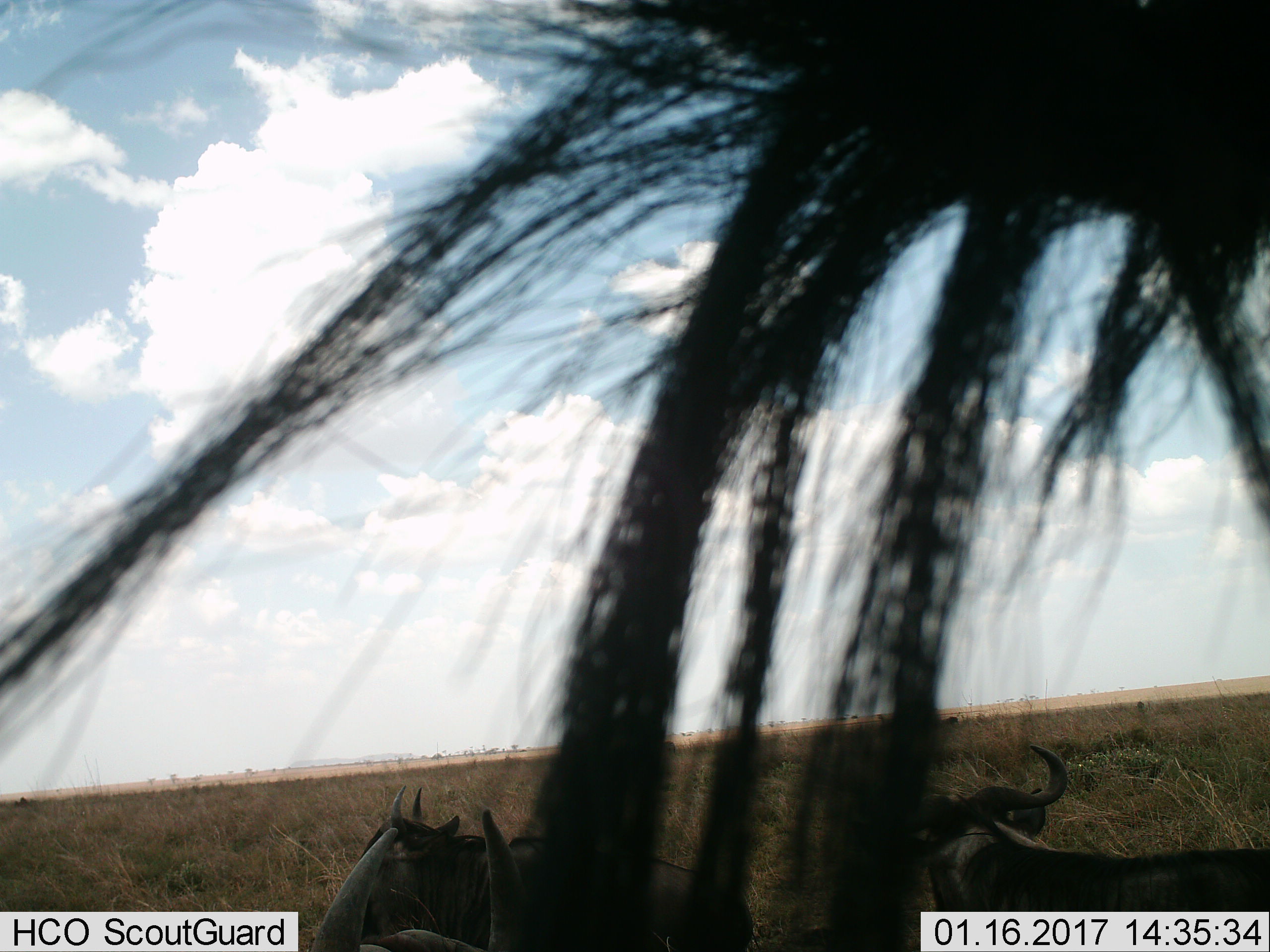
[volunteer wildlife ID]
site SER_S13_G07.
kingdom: Animalia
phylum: Chordata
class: Mammalia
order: Artiodactyla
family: Bovidae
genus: Connochaetes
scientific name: Connochaetes taurinus taurinus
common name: blue wildebeest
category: wildebeestblue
Wildebeestblue (blue wildebeest) (Connochaetes taurinus taurinus), count 3. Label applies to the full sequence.